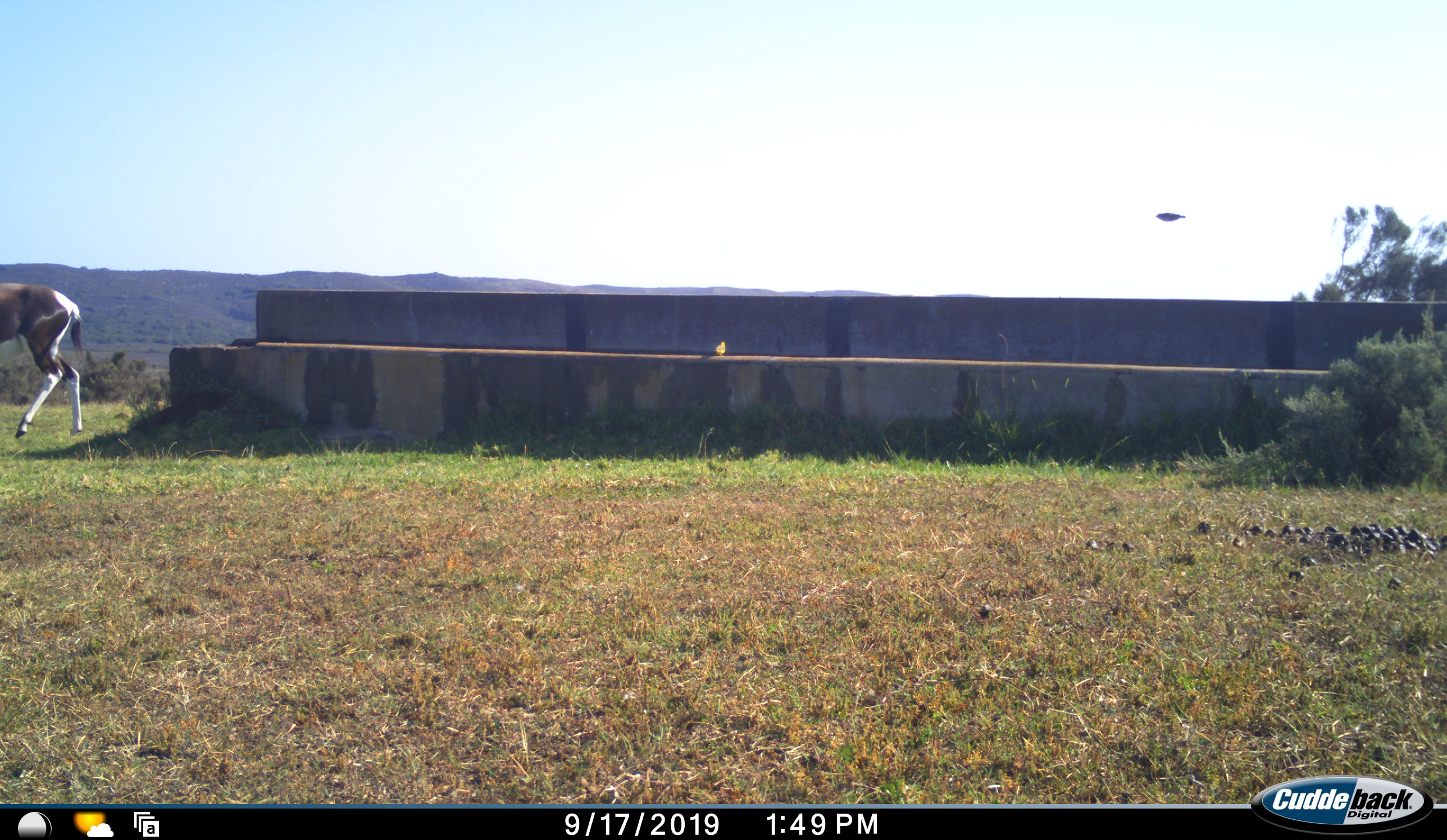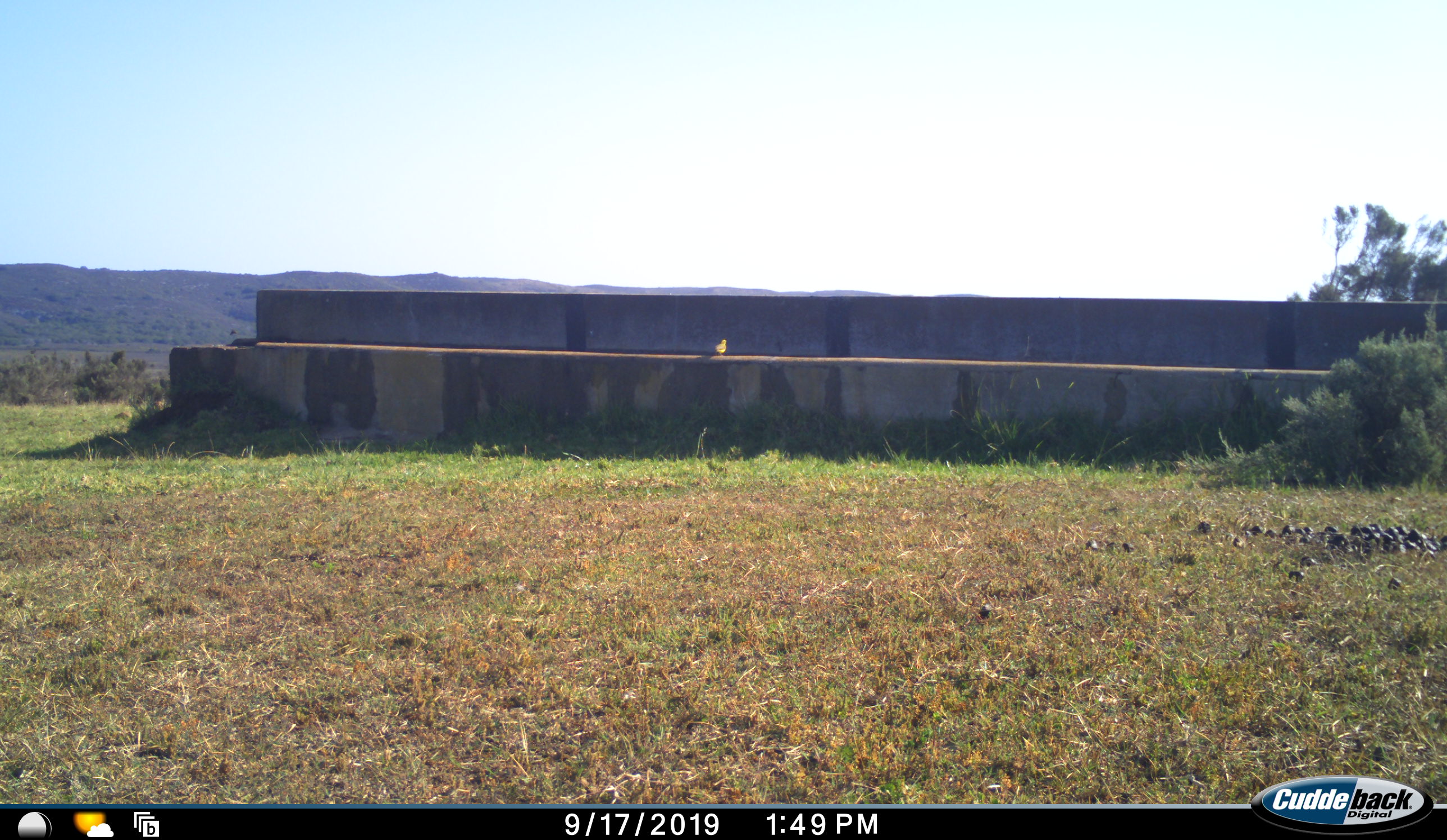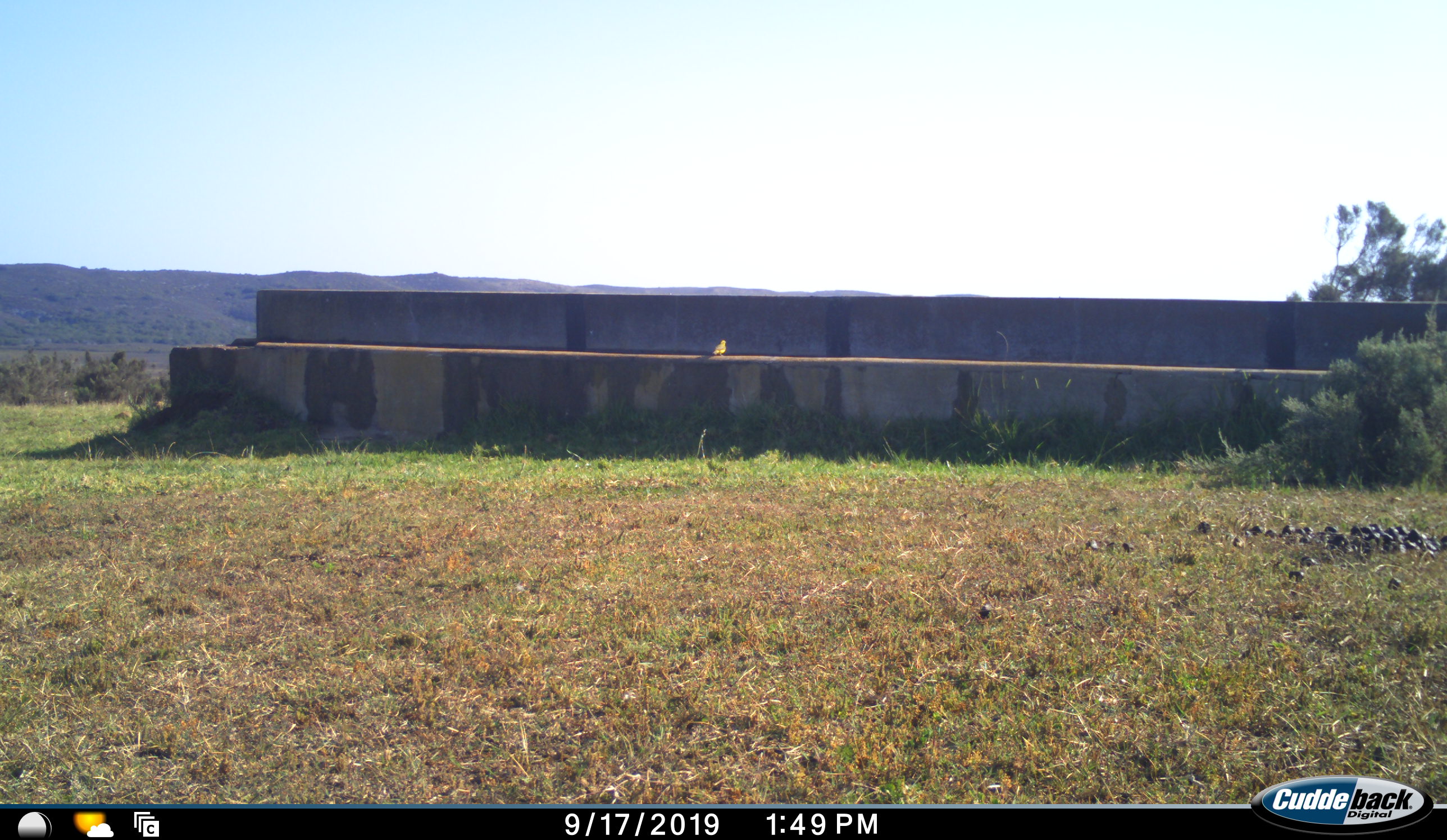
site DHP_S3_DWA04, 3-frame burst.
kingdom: Animalia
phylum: Chordata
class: Mammalia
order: Artiodactyla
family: Bovidae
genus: Damaliscus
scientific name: Damaliscus pygargus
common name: bontebok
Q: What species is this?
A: Bontebok (Damaliscus pygargus).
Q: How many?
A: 1.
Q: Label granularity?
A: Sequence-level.